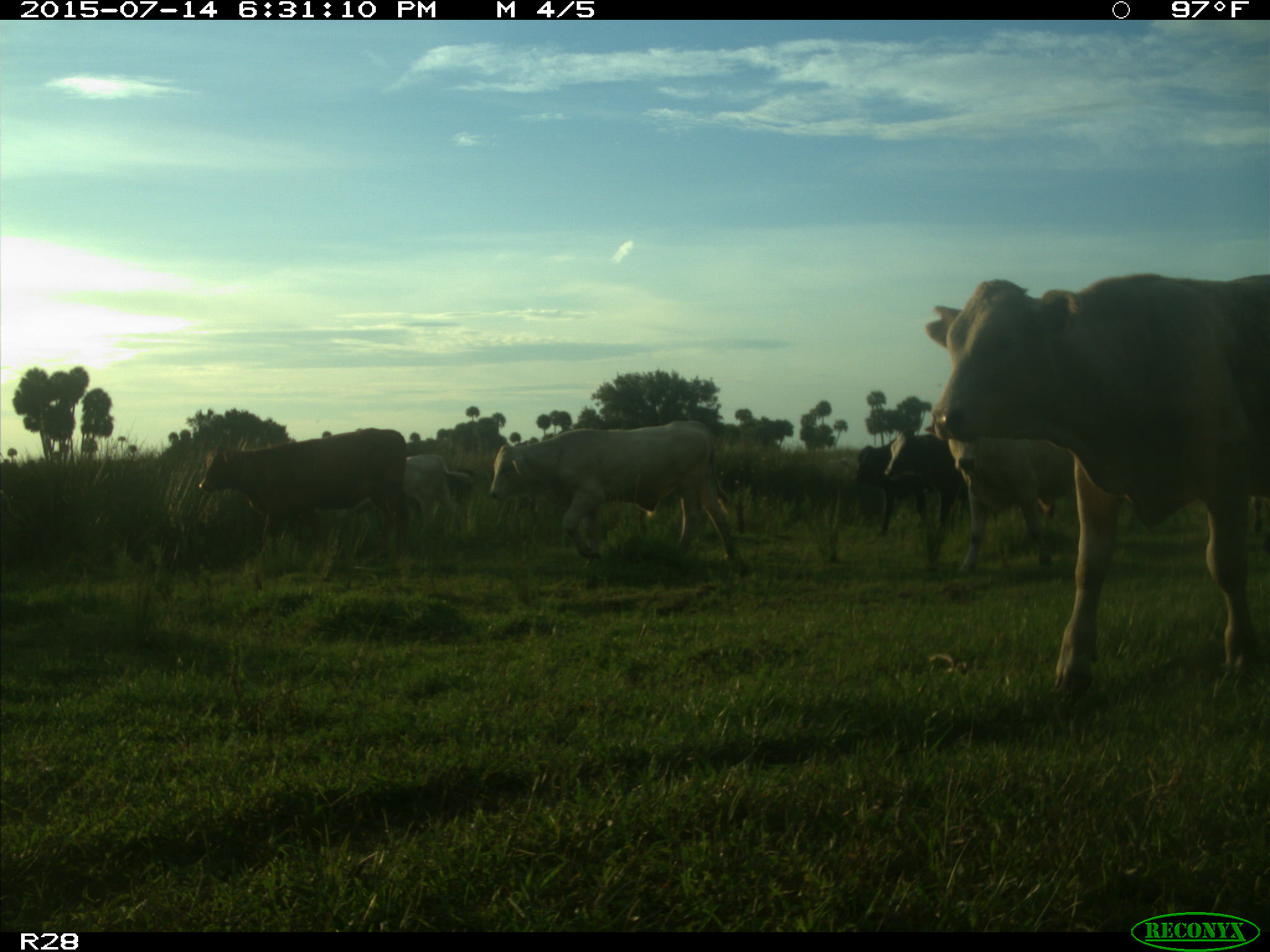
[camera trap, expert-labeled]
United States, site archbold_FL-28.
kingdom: Animalia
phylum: Chordata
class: Mammalia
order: Artiodactyla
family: Bovidae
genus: Bos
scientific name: Bos taurus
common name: domestic cow